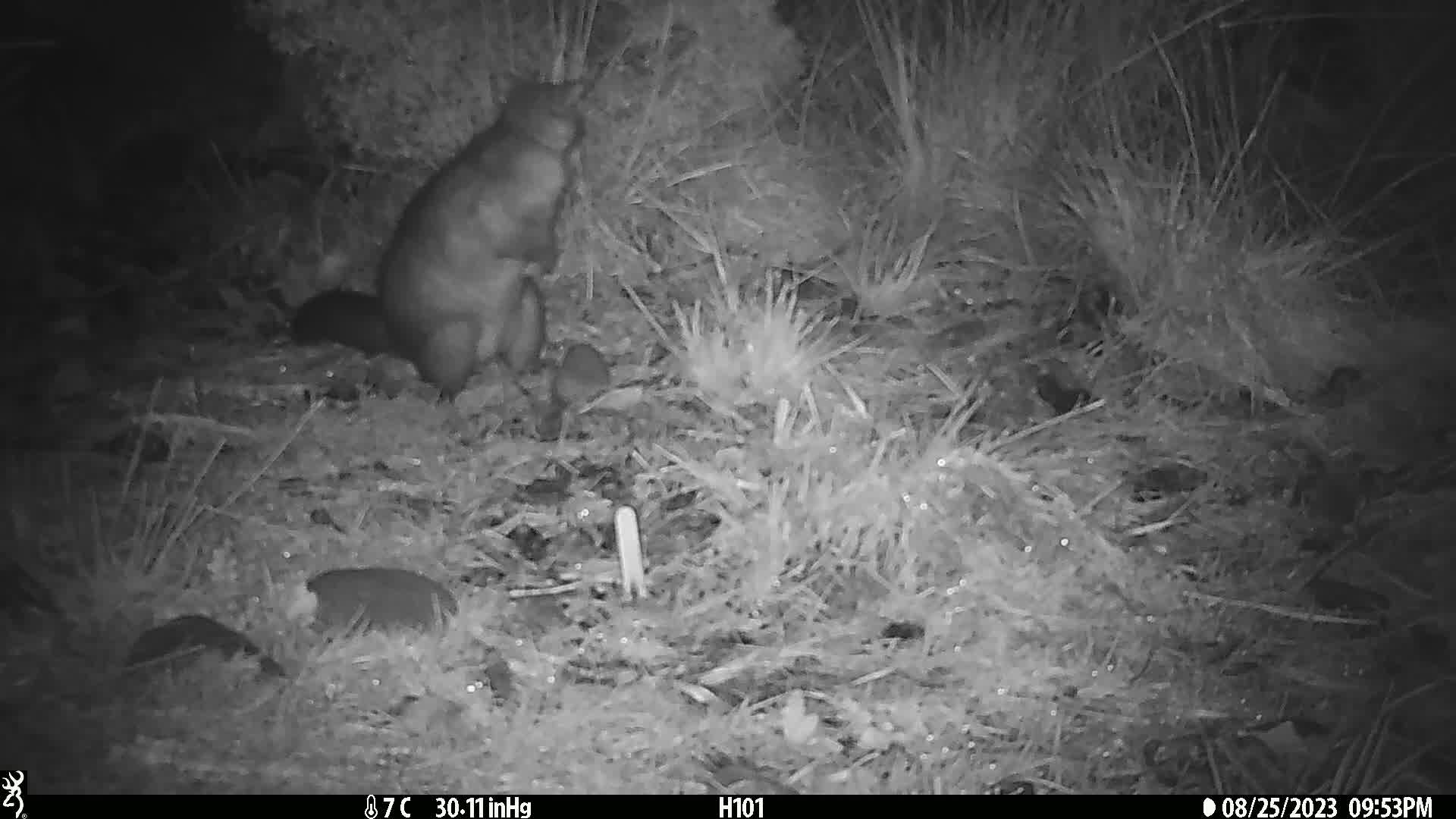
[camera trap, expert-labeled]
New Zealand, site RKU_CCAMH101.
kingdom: Animalia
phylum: Chordata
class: Mammalia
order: Diprotodontia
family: Phalangeridae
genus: Trichosurus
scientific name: Trichosurus vulpecula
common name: common brushtail possum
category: possum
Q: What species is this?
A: Possum (common brushtail possum) (Trichosurus vulpecula).